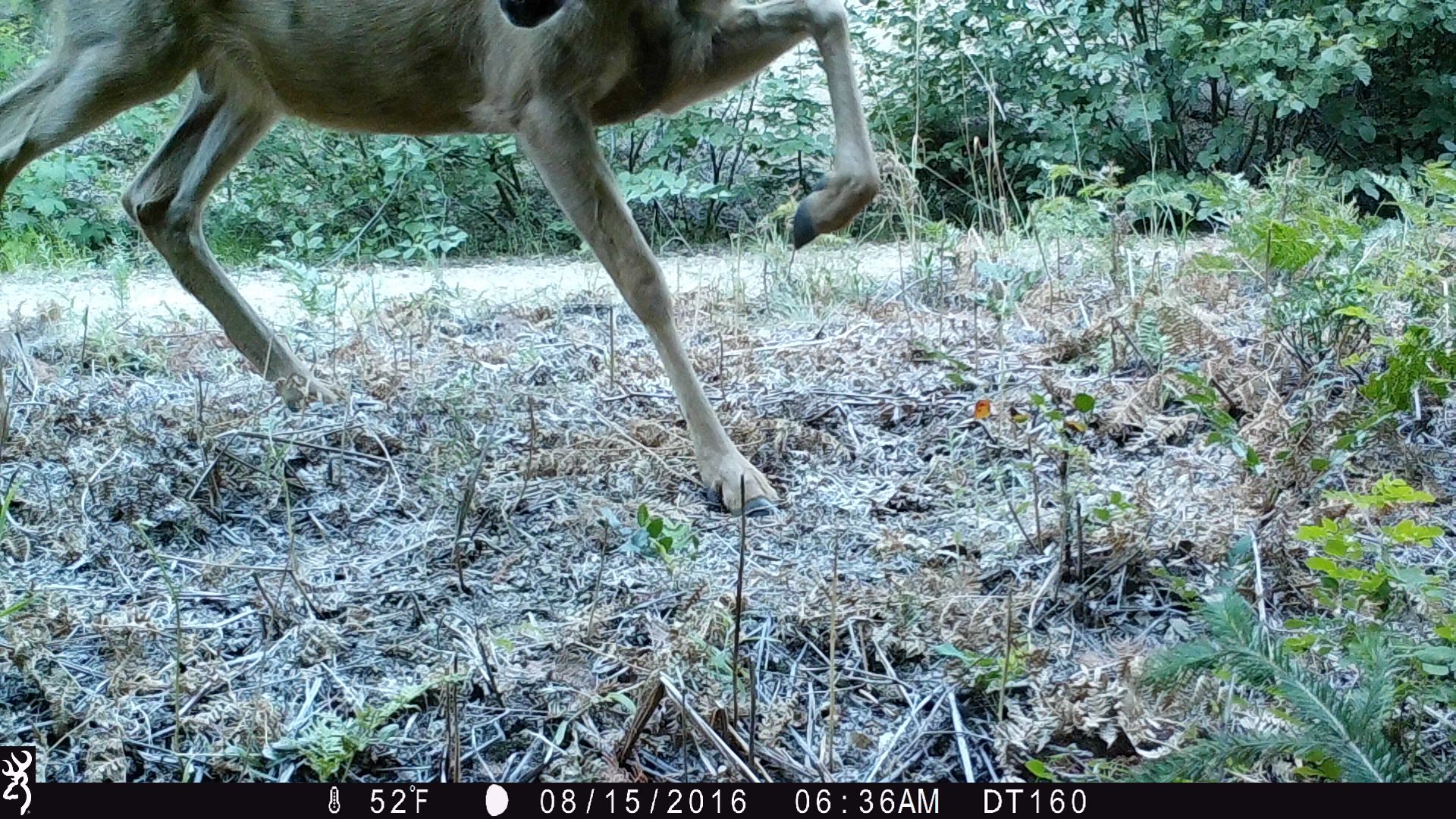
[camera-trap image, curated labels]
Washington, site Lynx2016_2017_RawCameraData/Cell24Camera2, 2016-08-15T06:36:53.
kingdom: Animalia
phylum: Chordata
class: Mammalia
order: Artiodactyla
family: Cervidae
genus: Odocoileus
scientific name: Odocoileus hemionus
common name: mule deer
Odocoileus hemionus (mule deer). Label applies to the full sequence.